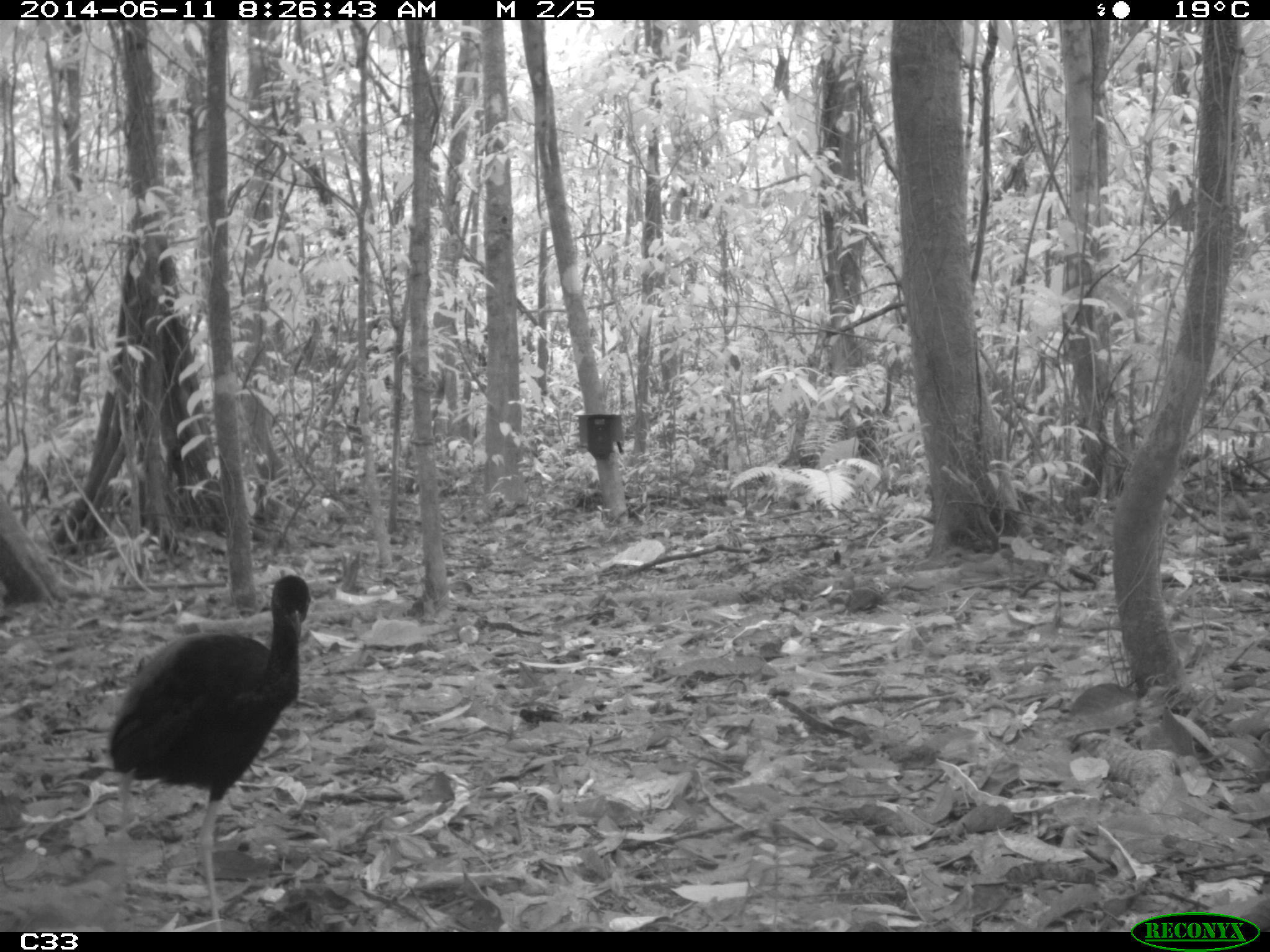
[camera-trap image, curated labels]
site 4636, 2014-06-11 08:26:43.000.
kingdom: Animalia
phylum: Chordata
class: Aves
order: Gruiformes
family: Psophiidae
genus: Psophia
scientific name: Psophia crepitans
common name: gray-winged trumpeter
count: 3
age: adult